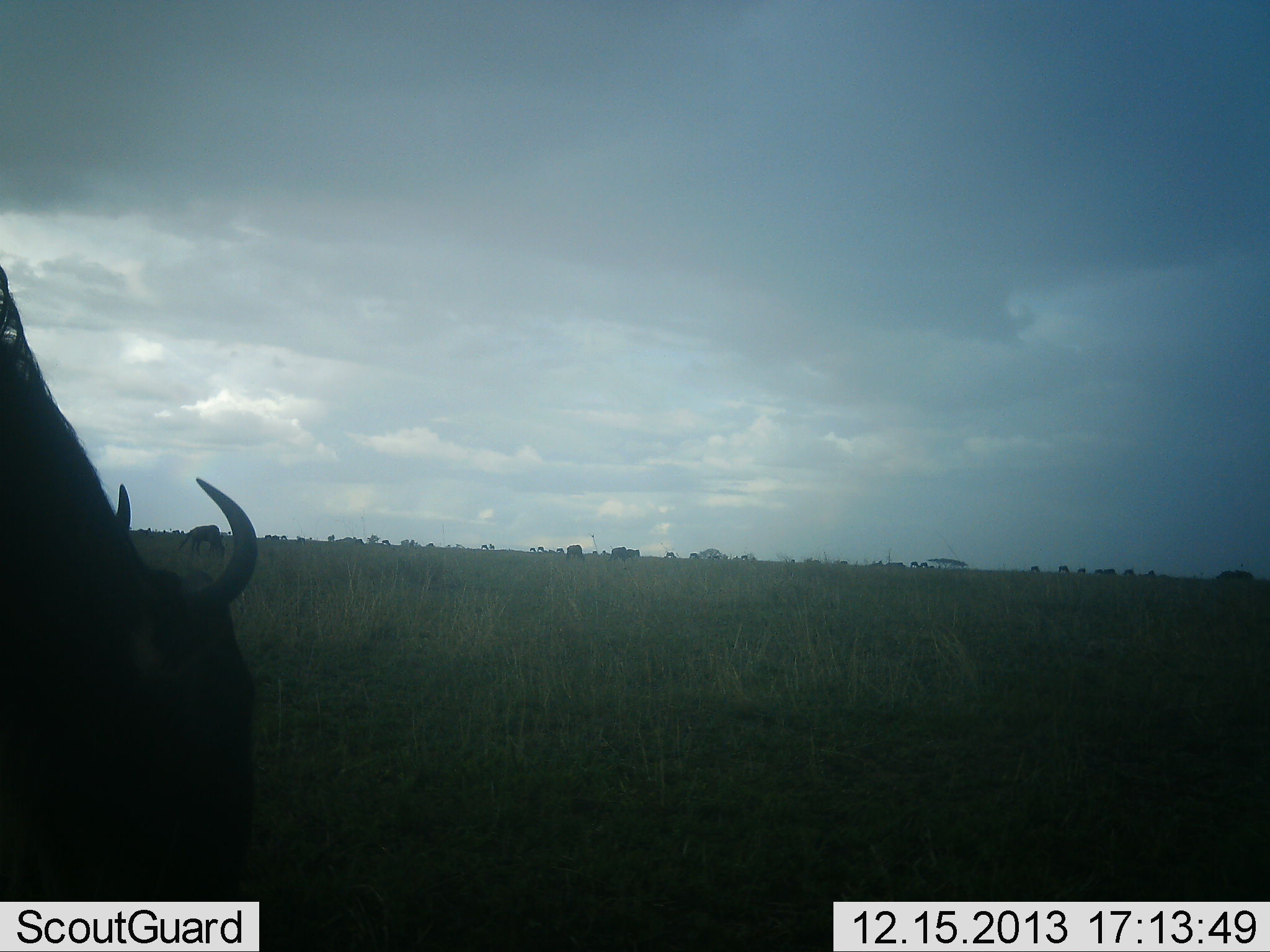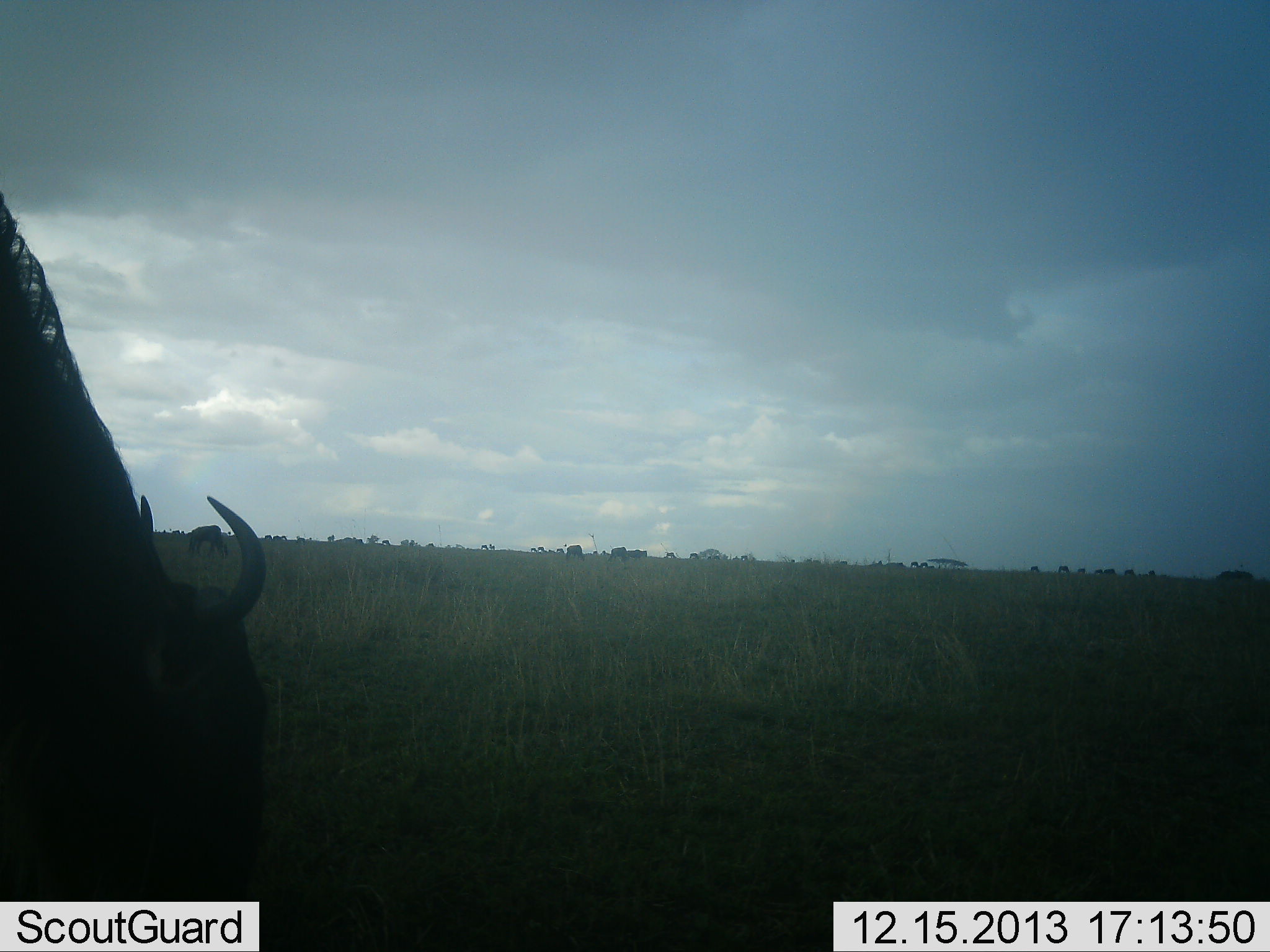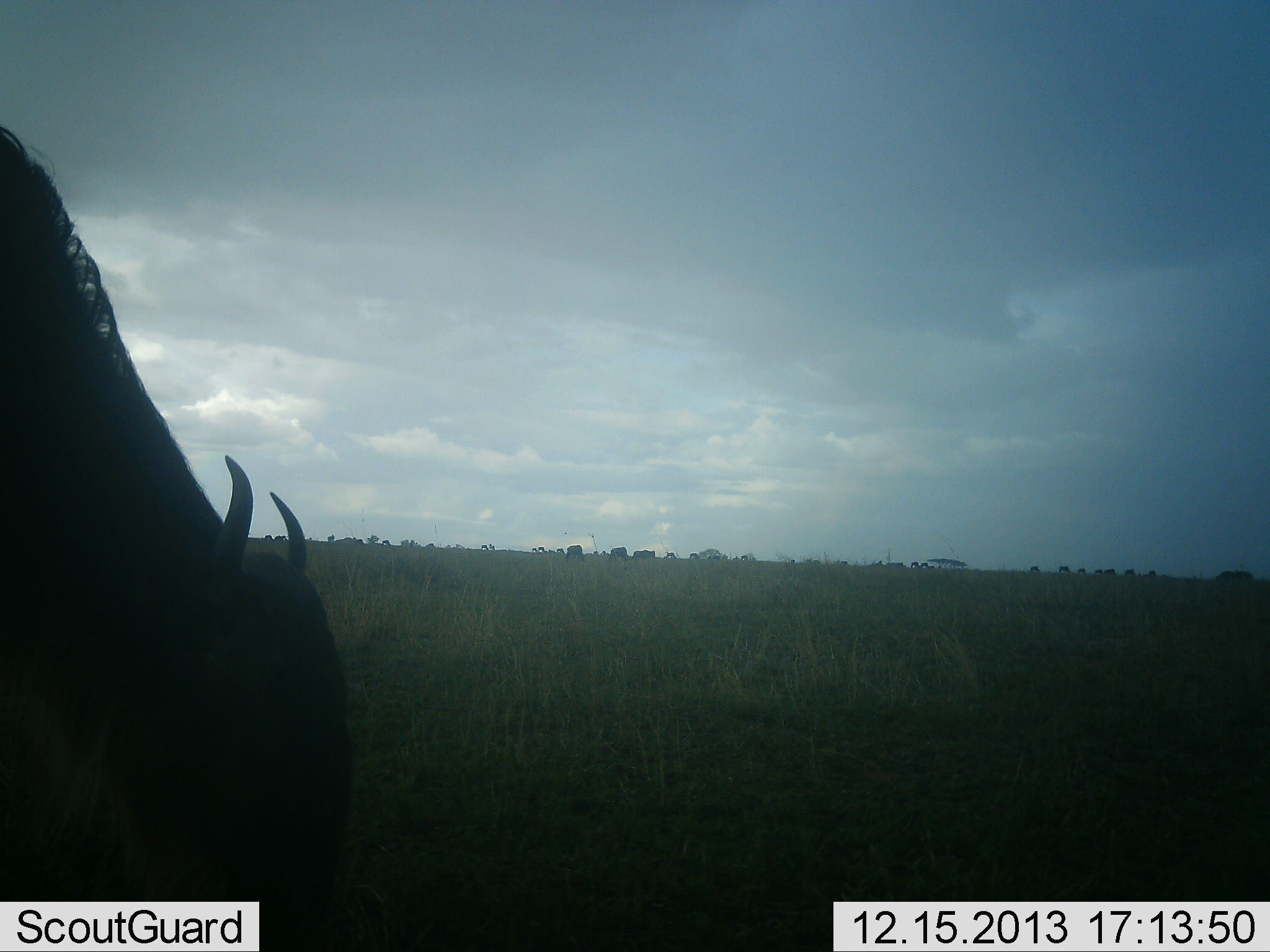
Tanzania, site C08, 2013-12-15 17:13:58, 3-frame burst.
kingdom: Animalia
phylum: Chordata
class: Mammalia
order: Artiodactyla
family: Bovidae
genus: Connochaetes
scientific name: Connochaetes taurinus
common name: blue wildebeest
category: wildebeest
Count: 6.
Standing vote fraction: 30%.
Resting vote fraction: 0%.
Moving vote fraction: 20%.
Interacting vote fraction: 0%.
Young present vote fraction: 0%.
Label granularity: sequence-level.